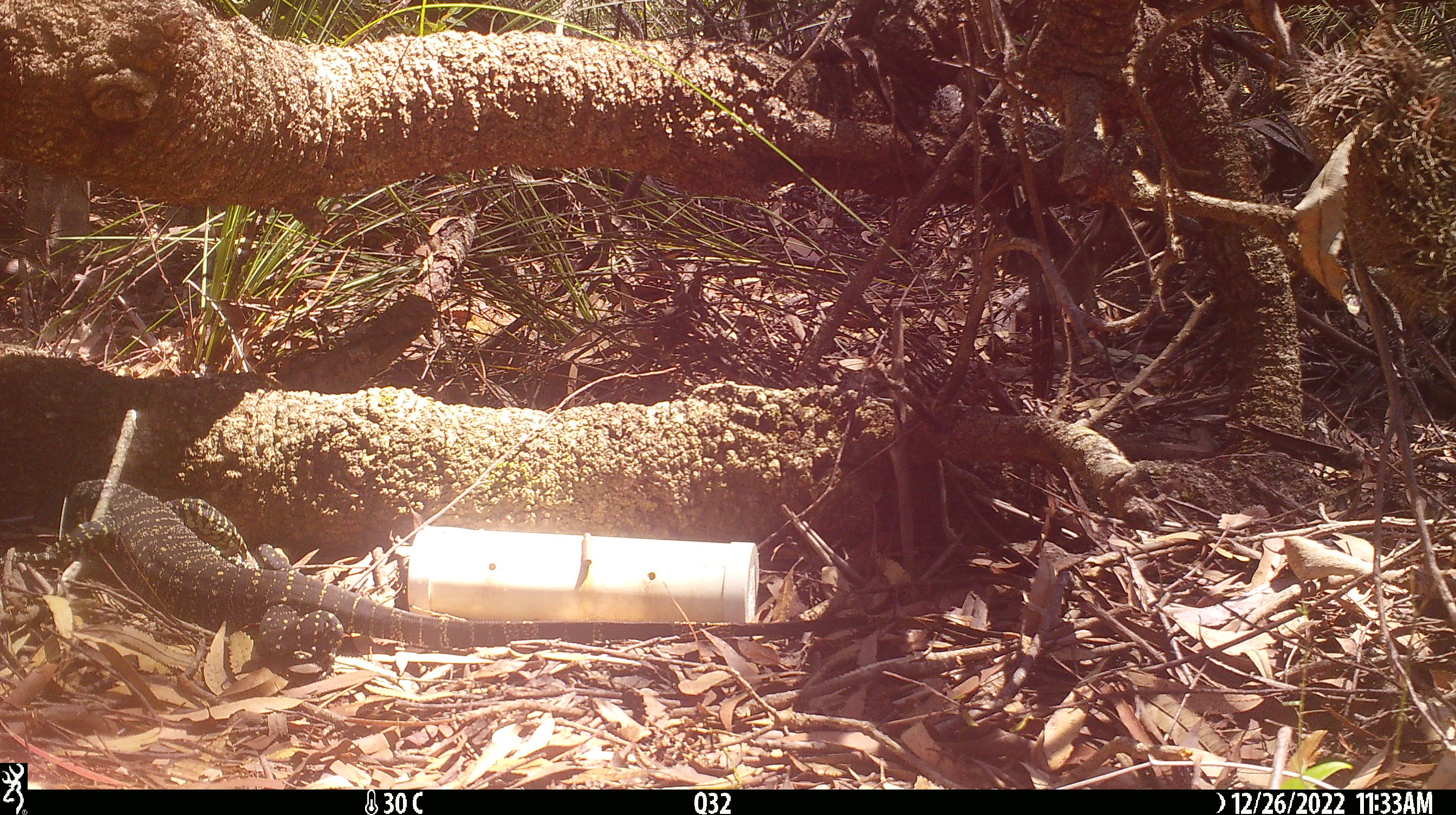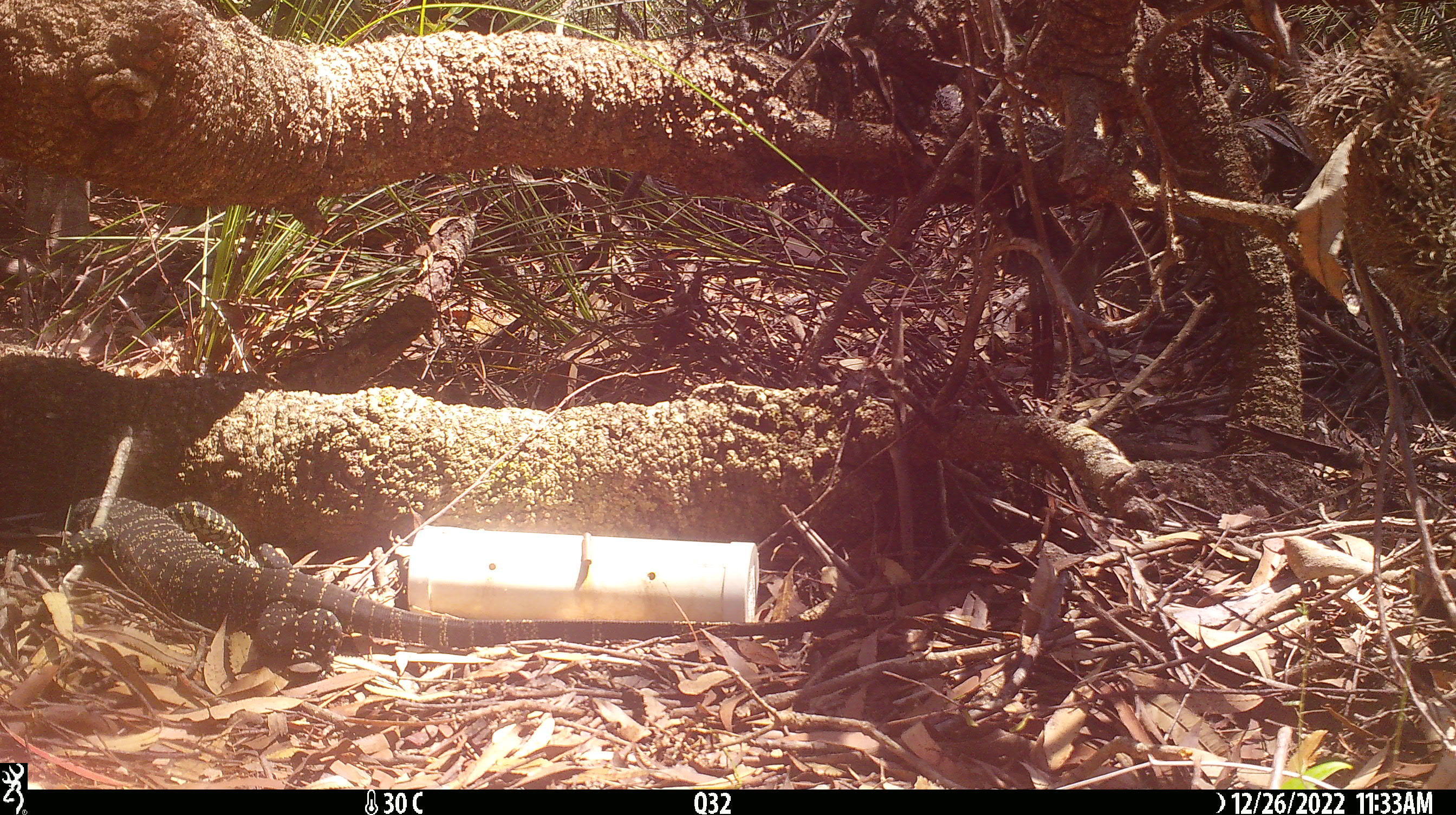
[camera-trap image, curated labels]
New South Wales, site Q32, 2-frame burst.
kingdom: Animalia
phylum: Chordata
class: Reptilia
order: Squamata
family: Varanidae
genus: Varanus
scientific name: Varanus varius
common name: lace monitor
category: goanna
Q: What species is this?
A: Goanna (lace monitor) (Varanus varius).